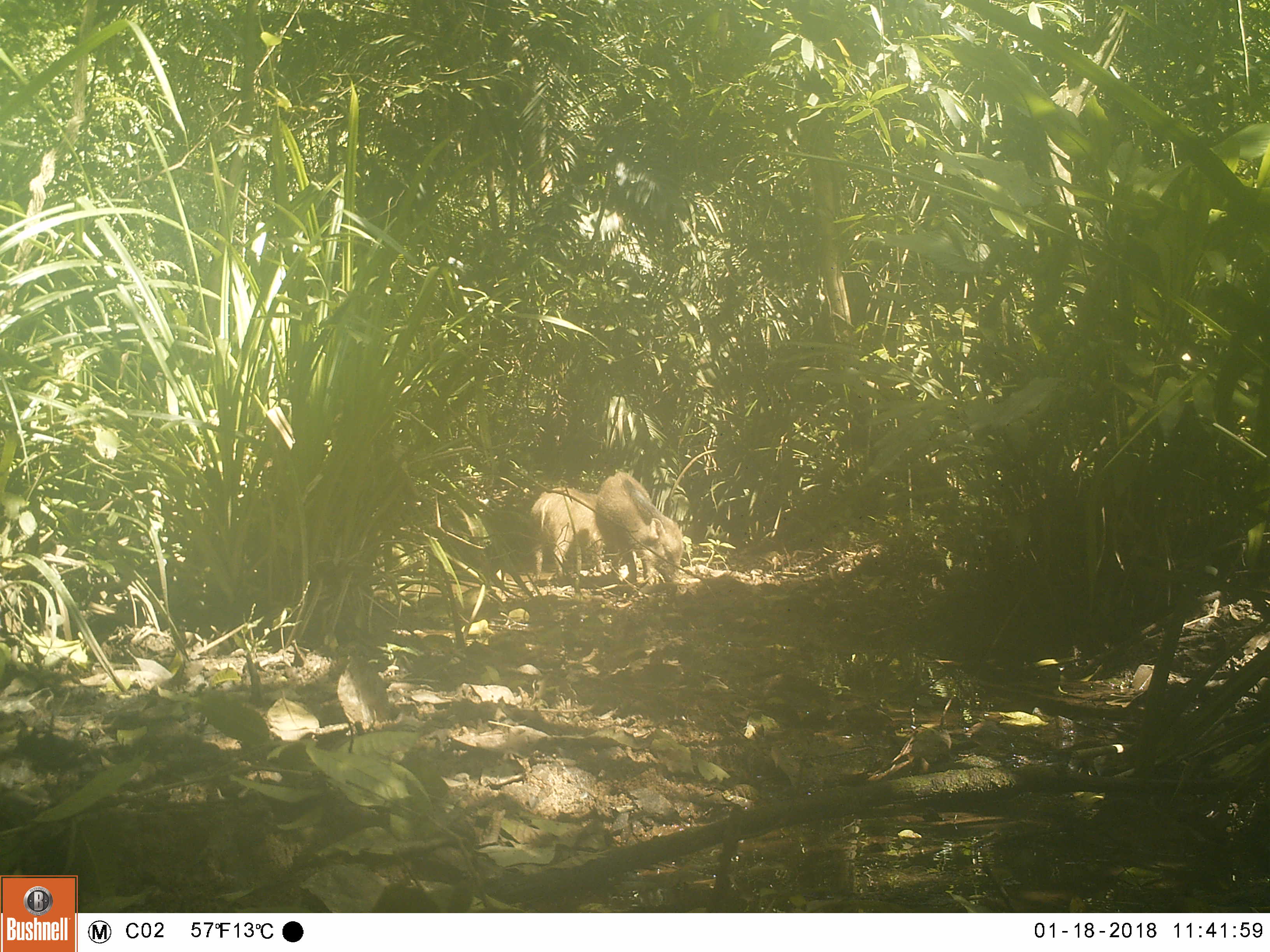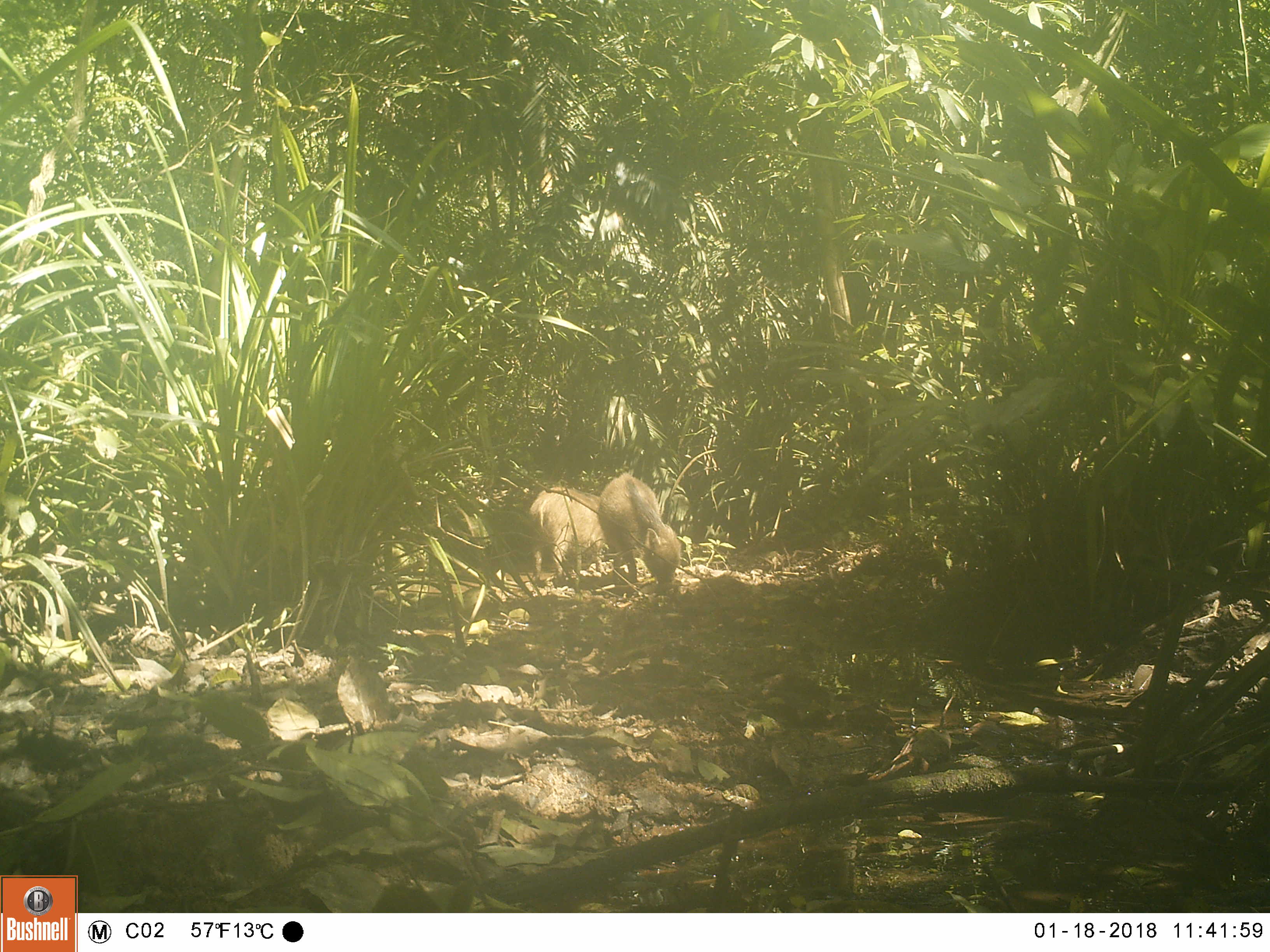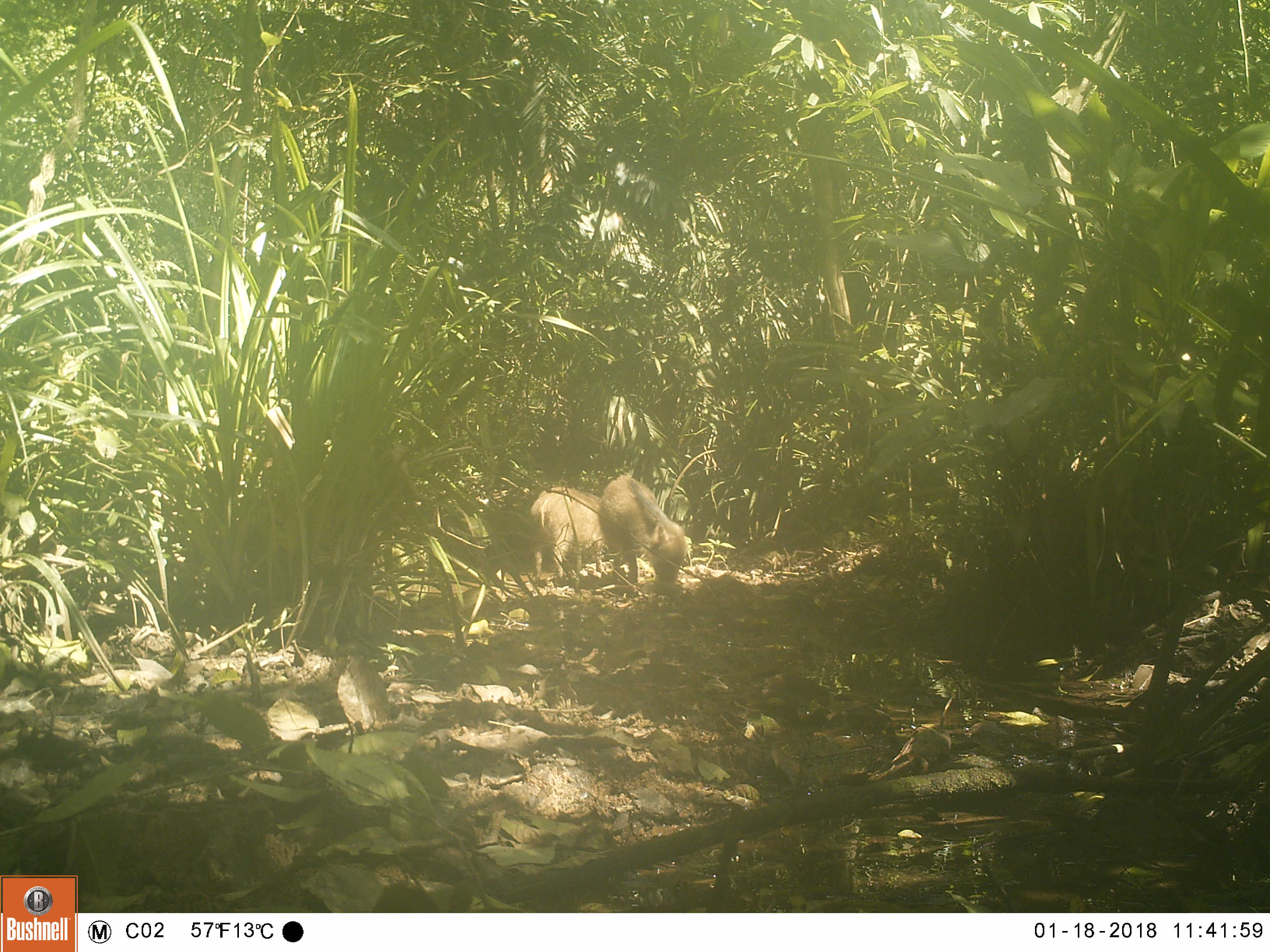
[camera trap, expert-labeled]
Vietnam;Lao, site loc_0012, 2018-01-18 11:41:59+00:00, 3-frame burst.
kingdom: Animalia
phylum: Chordata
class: Mammalia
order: Artiodactyla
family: Suidae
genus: Sus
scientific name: Sus scrofa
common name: eurasian wild pig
Eurasian wild pig (Sus scrofa). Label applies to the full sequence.